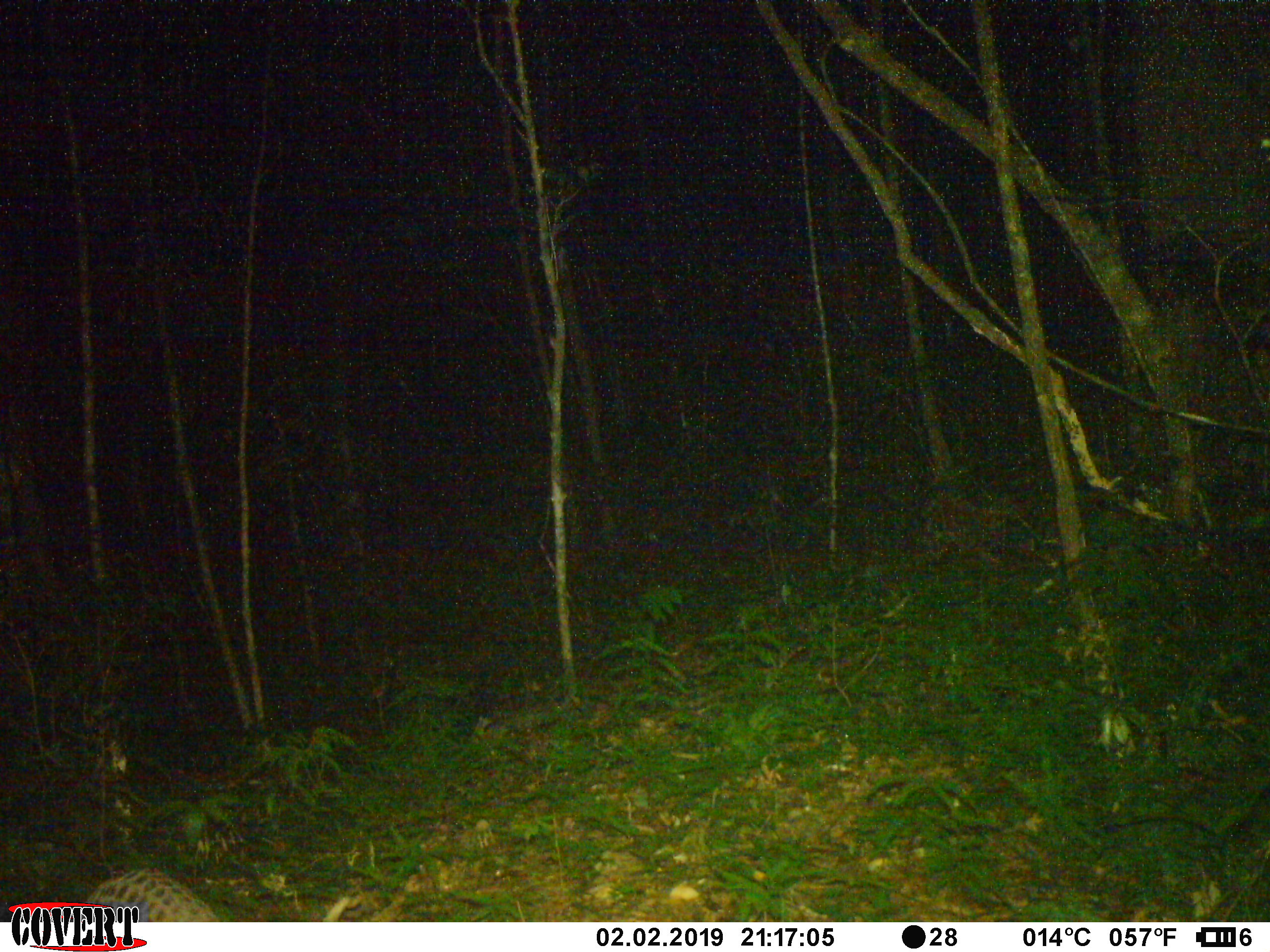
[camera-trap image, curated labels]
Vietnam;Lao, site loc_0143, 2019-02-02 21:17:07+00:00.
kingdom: Animalia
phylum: Chordata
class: Mammalia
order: Pholidota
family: Manidae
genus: Manis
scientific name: Manis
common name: asian pangolins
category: pangolin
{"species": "pangolin (asian pangolins) (Manis)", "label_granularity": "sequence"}